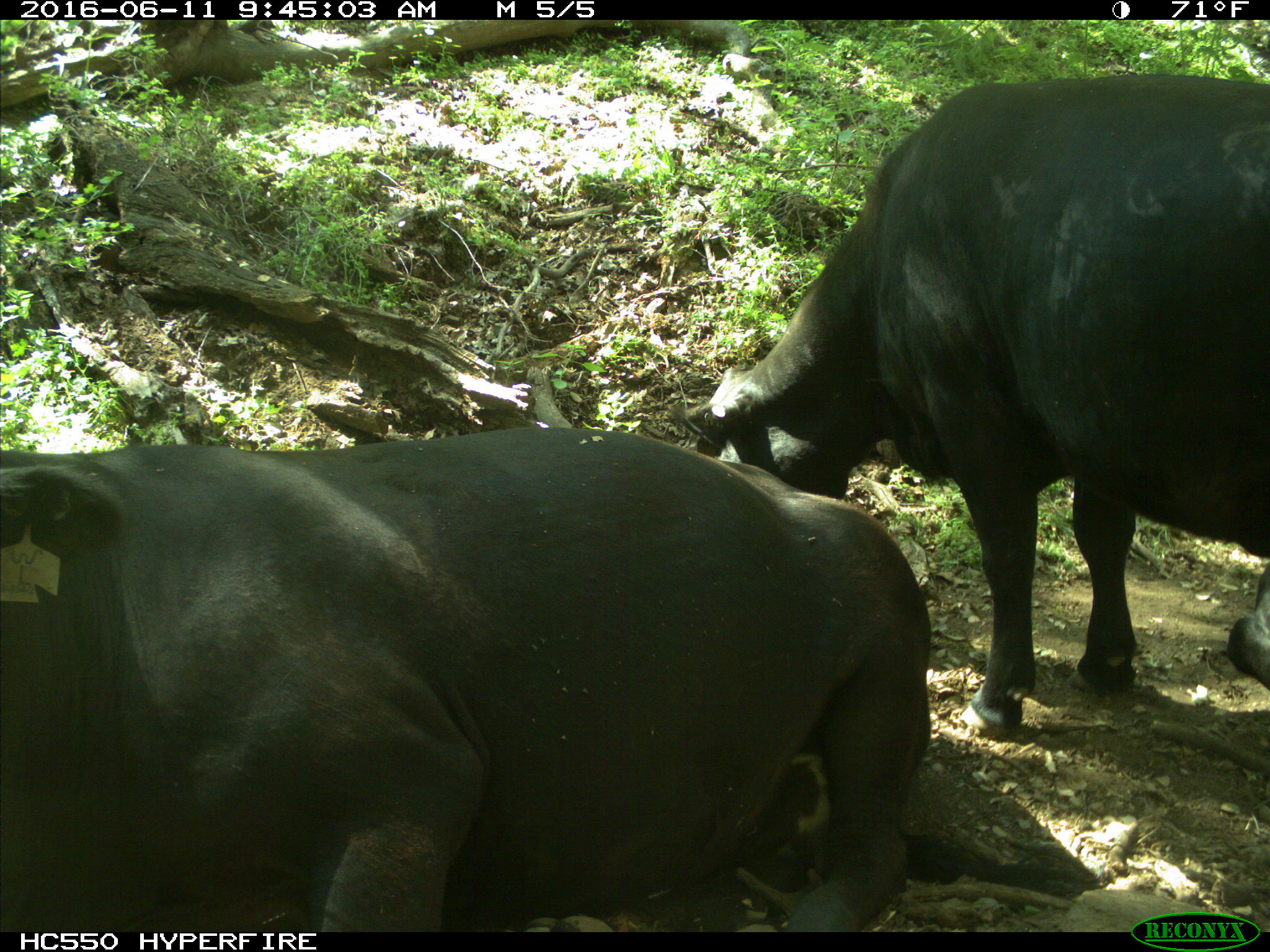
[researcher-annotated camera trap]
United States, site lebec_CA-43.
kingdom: Animalia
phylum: Chordata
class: Mammalia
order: Artiodactyla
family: Bovidae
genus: Bos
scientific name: Bos taurus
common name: domestic cow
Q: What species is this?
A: Bos taurus (domestic cow).